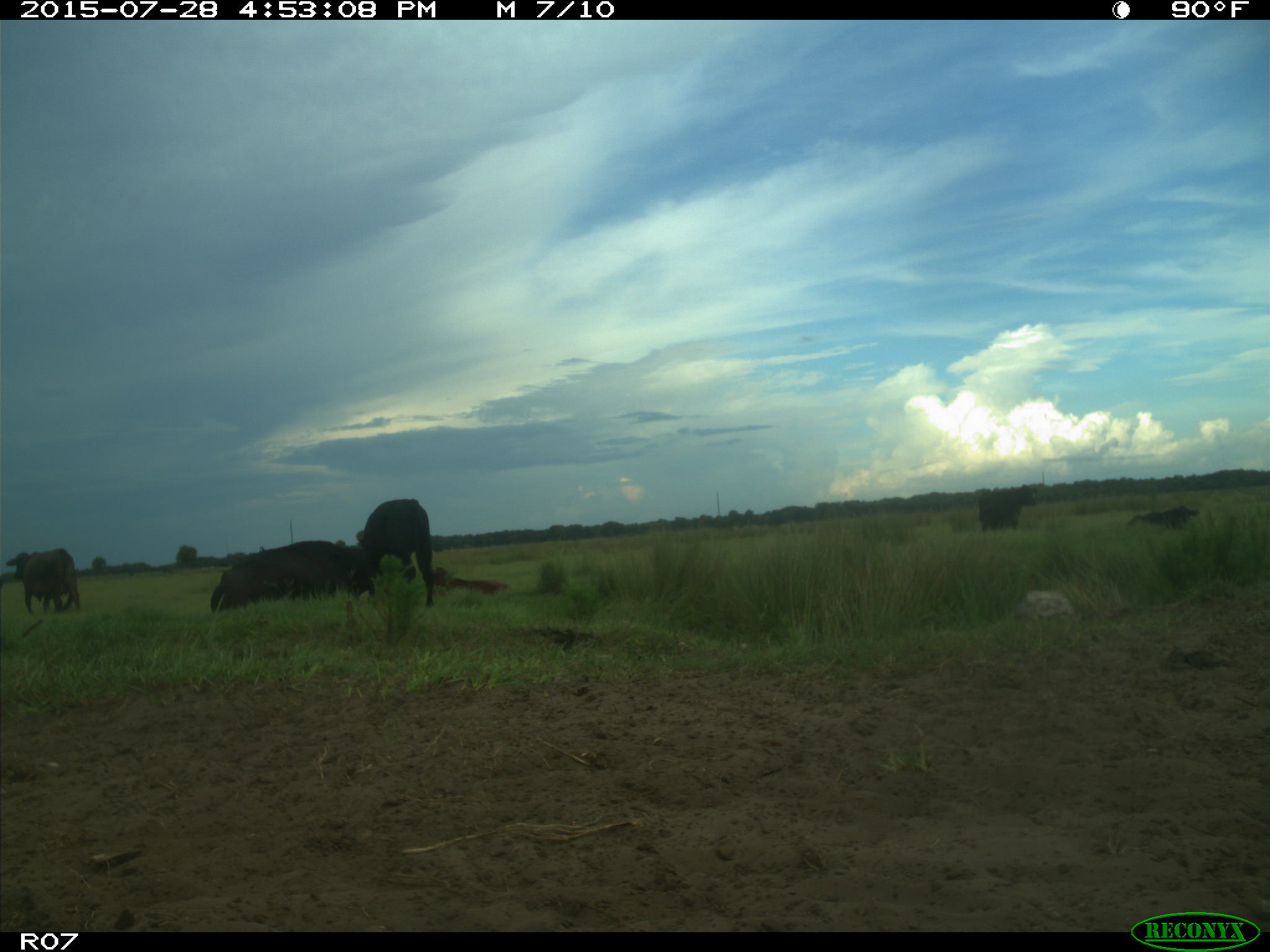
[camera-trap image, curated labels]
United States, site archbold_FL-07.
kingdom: Animalia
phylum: Chordata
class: Mammalia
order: Artiodactyla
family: Bovidae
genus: Bos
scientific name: Bos taurus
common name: domestic cow